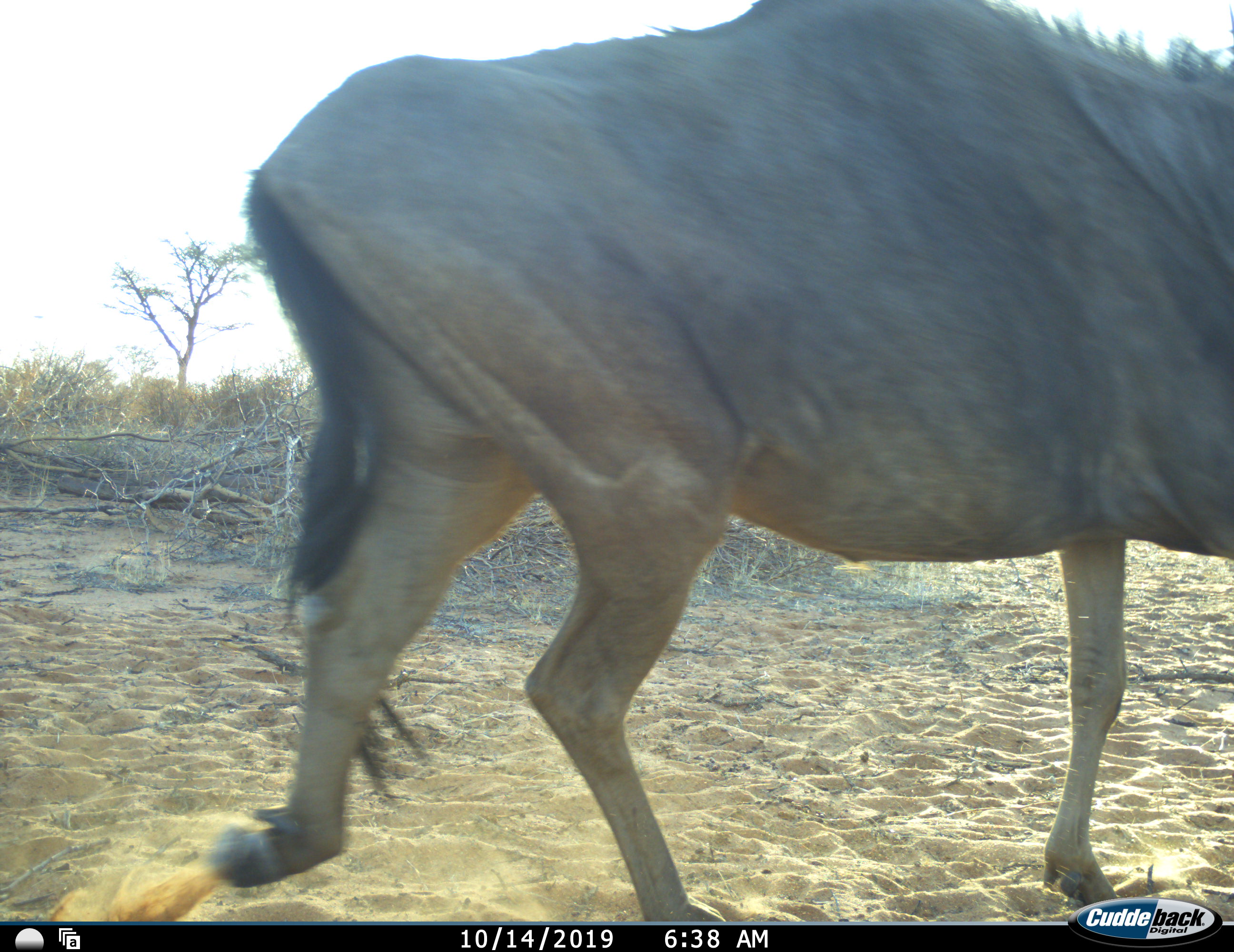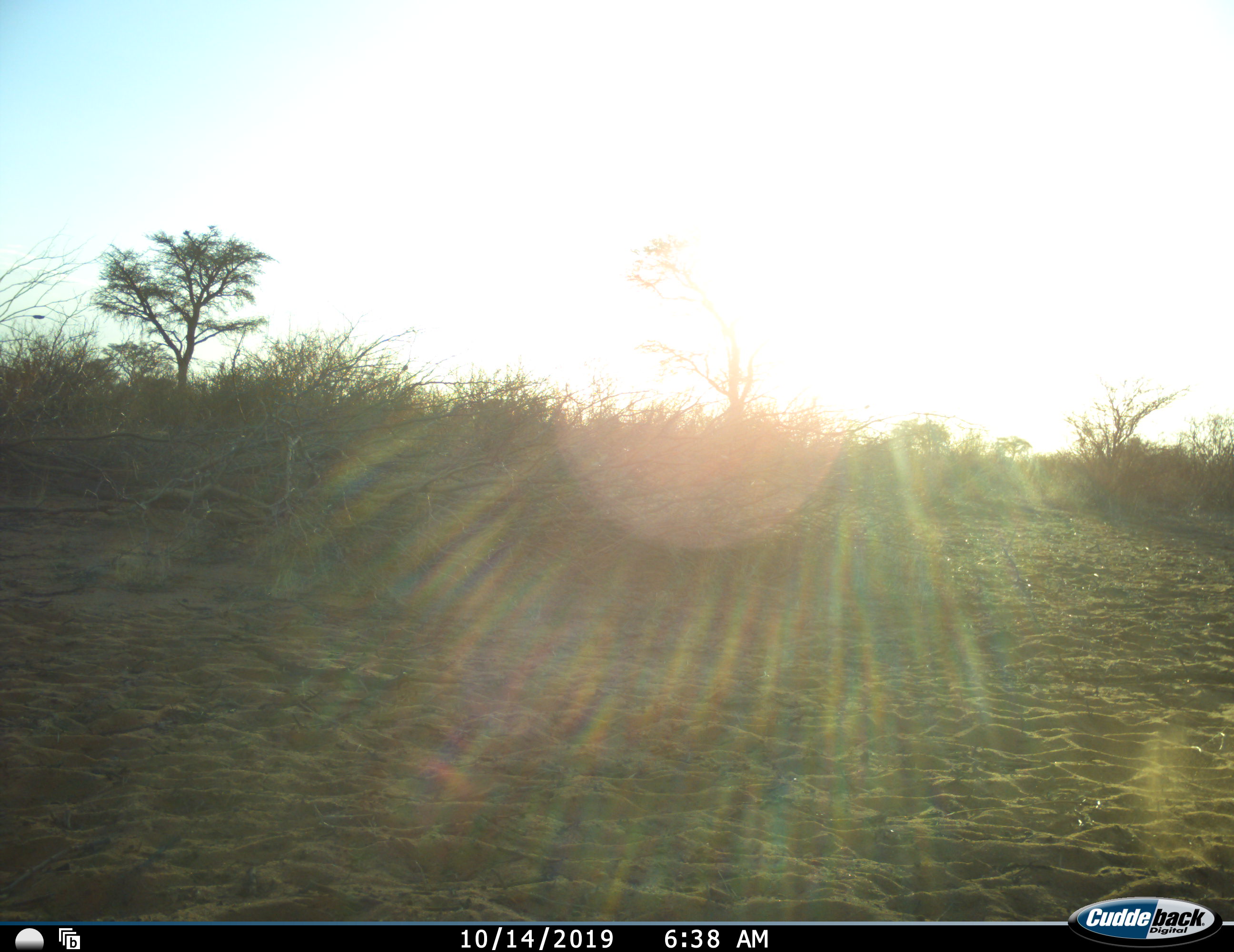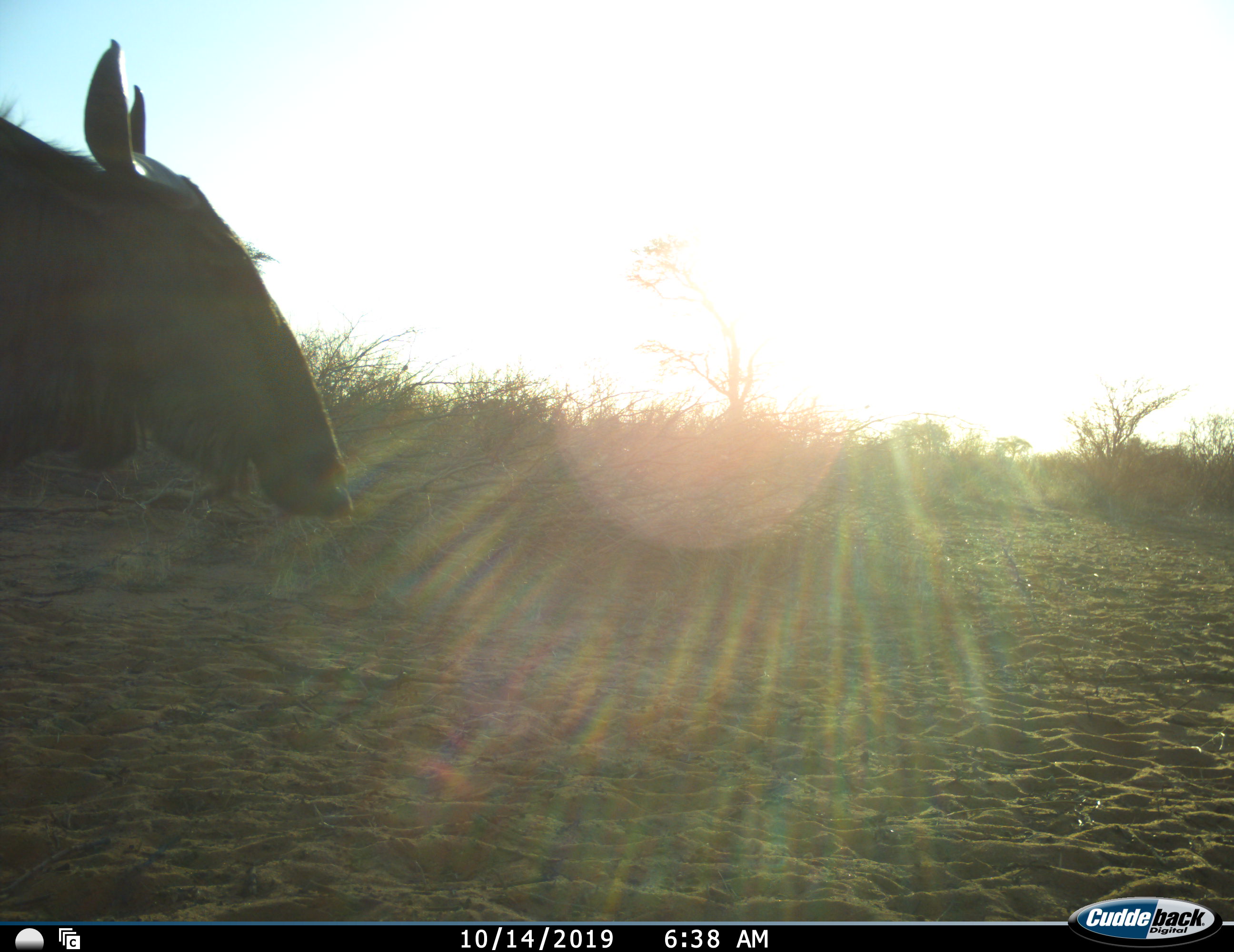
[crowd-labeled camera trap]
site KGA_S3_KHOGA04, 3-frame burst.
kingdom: Animalia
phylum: Chordata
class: Mammalia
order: Artiodactyla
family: Bovidae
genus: Connochaetes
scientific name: Connochaetes taurinus taurinus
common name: blue wildebeest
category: wildebeestblue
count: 1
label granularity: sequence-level